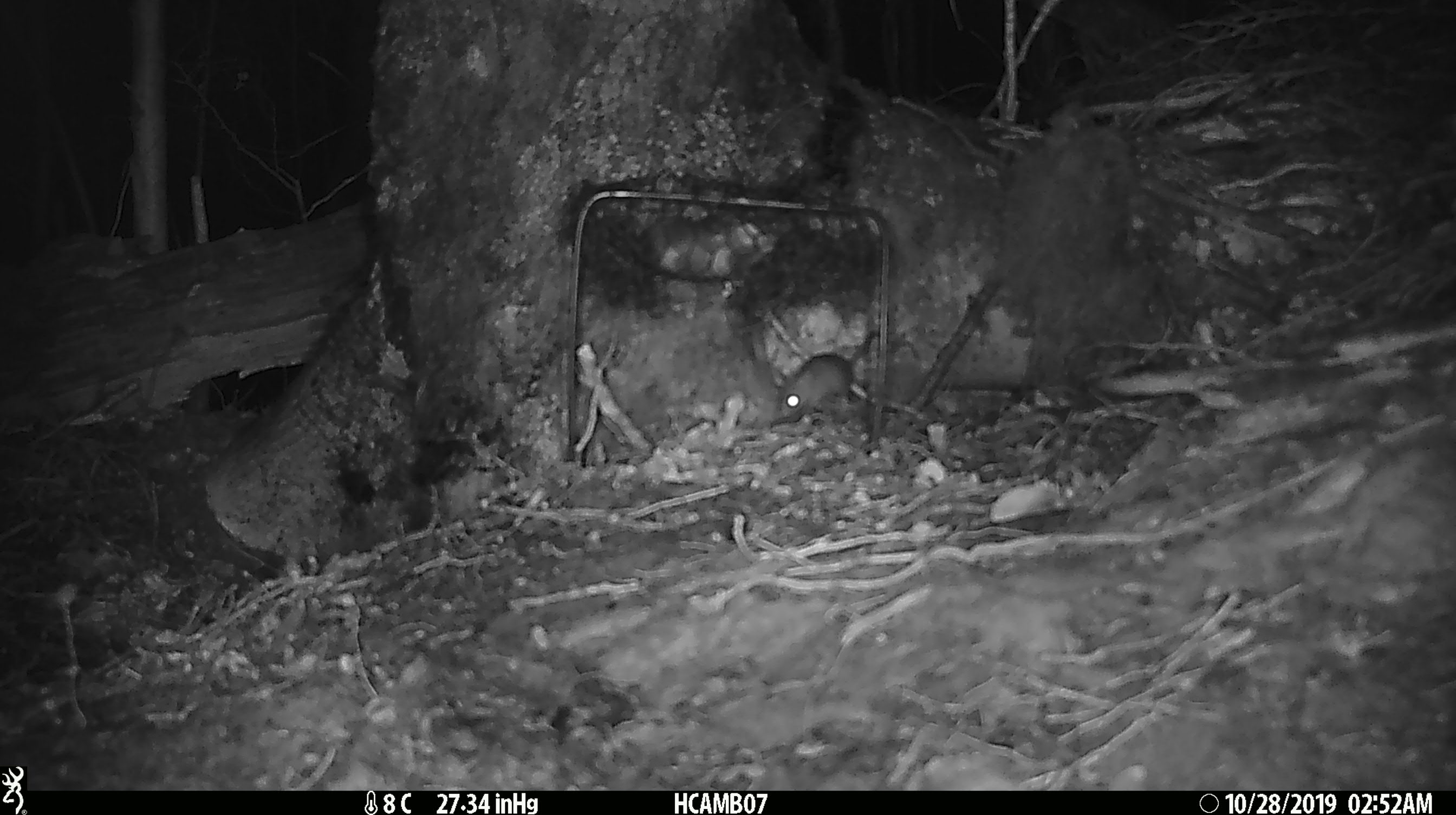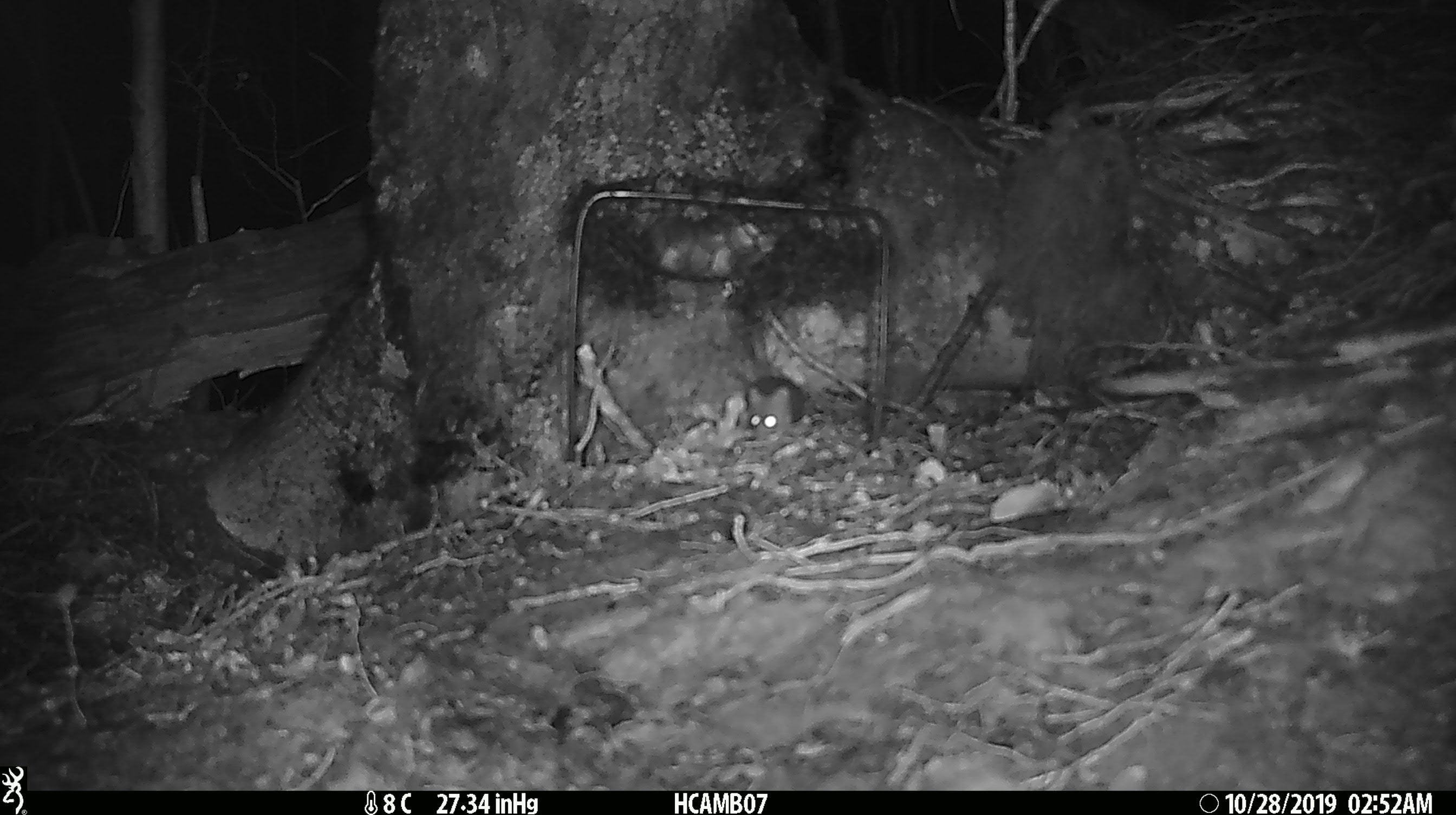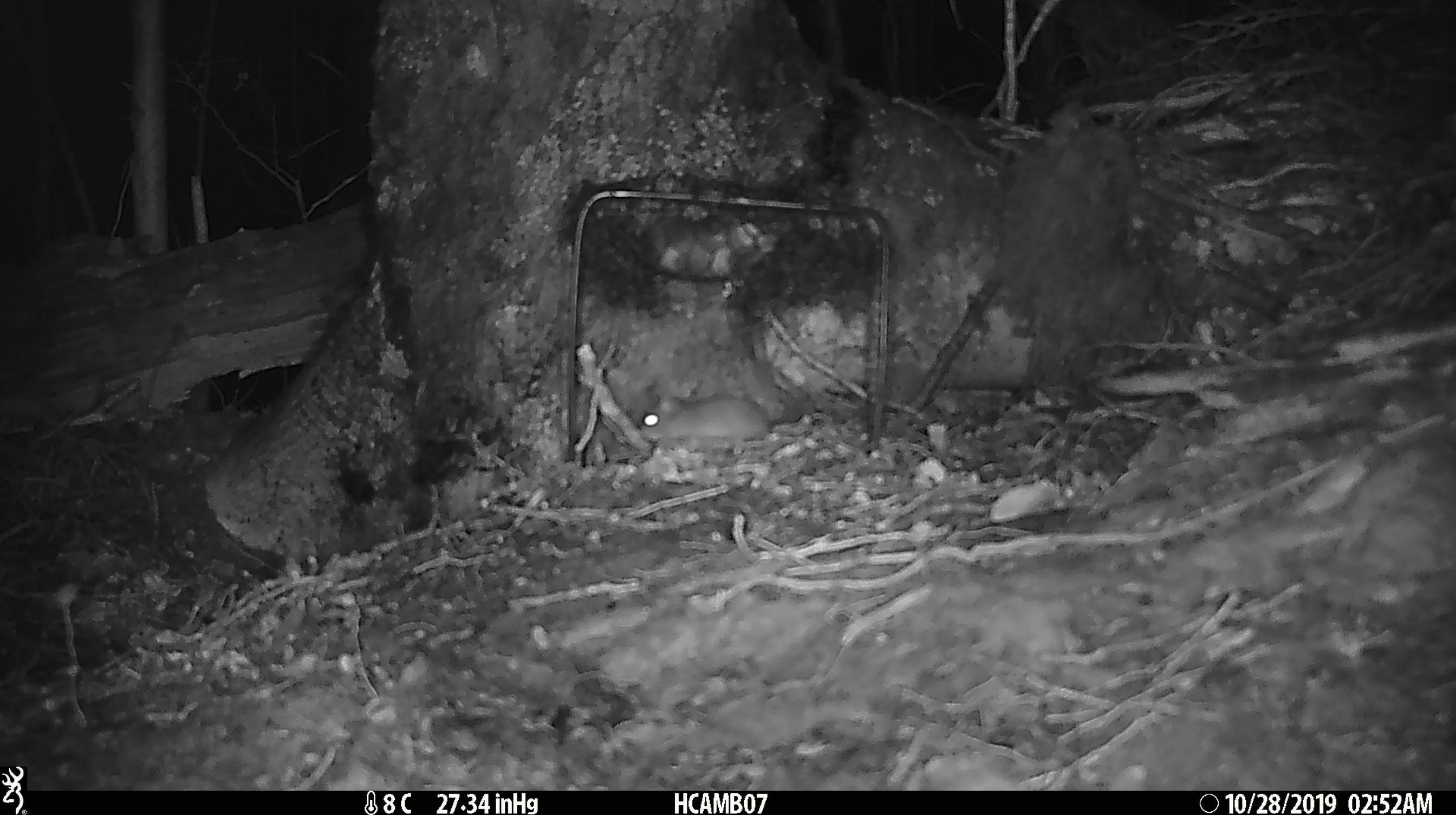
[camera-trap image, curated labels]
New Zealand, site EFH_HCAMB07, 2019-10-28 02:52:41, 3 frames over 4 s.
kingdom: Animalia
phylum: Chordata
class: Mammalia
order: Rodentia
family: Muridae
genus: Mus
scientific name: Mus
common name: mouse